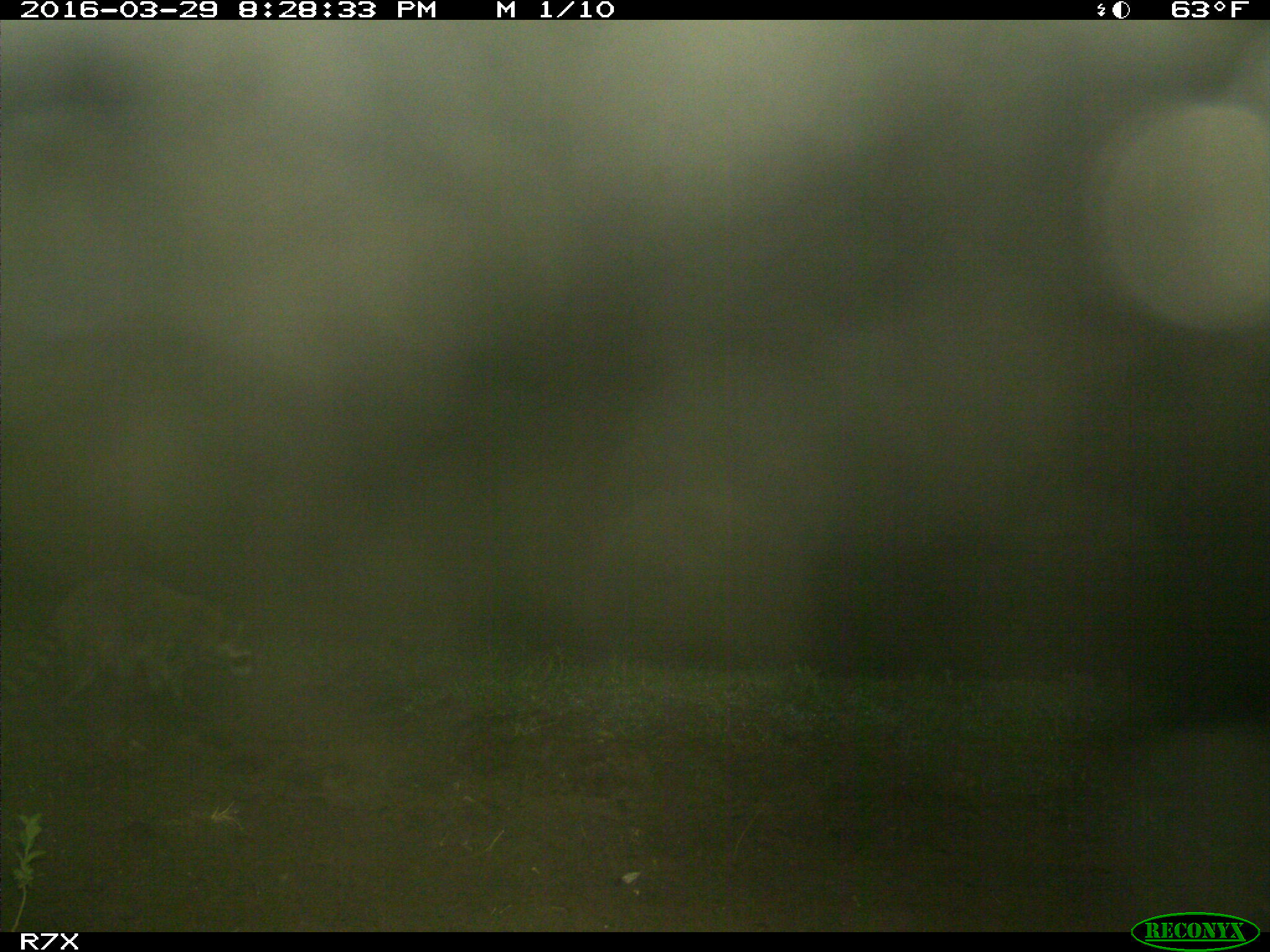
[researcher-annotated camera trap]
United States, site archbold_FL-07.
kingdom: Animalia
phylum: Chordata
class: Mammalia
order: Carnivora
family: Procyonidae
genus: Procyon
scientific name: Procyon lotor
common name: common raccoon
Procyon lotor (common raccoon).